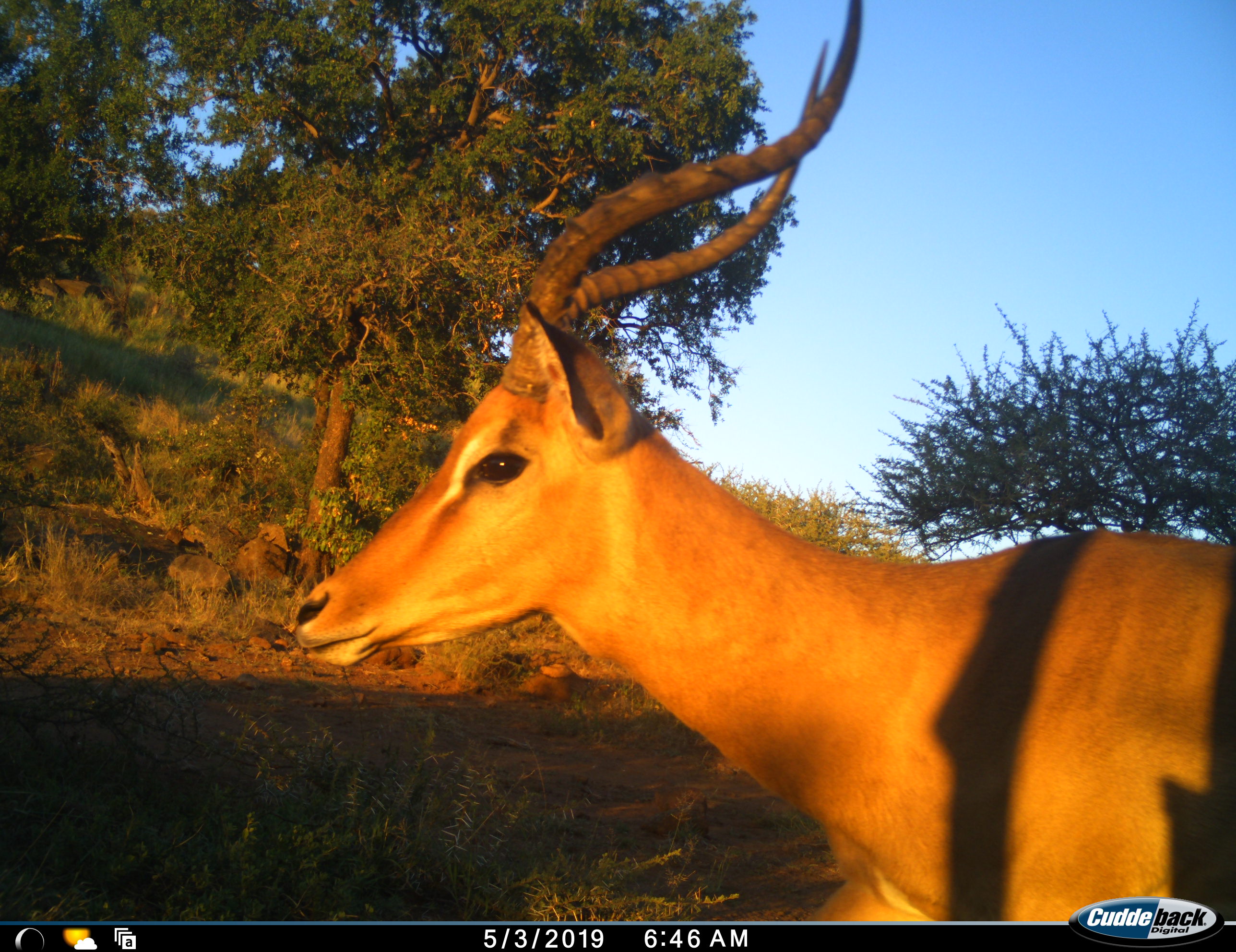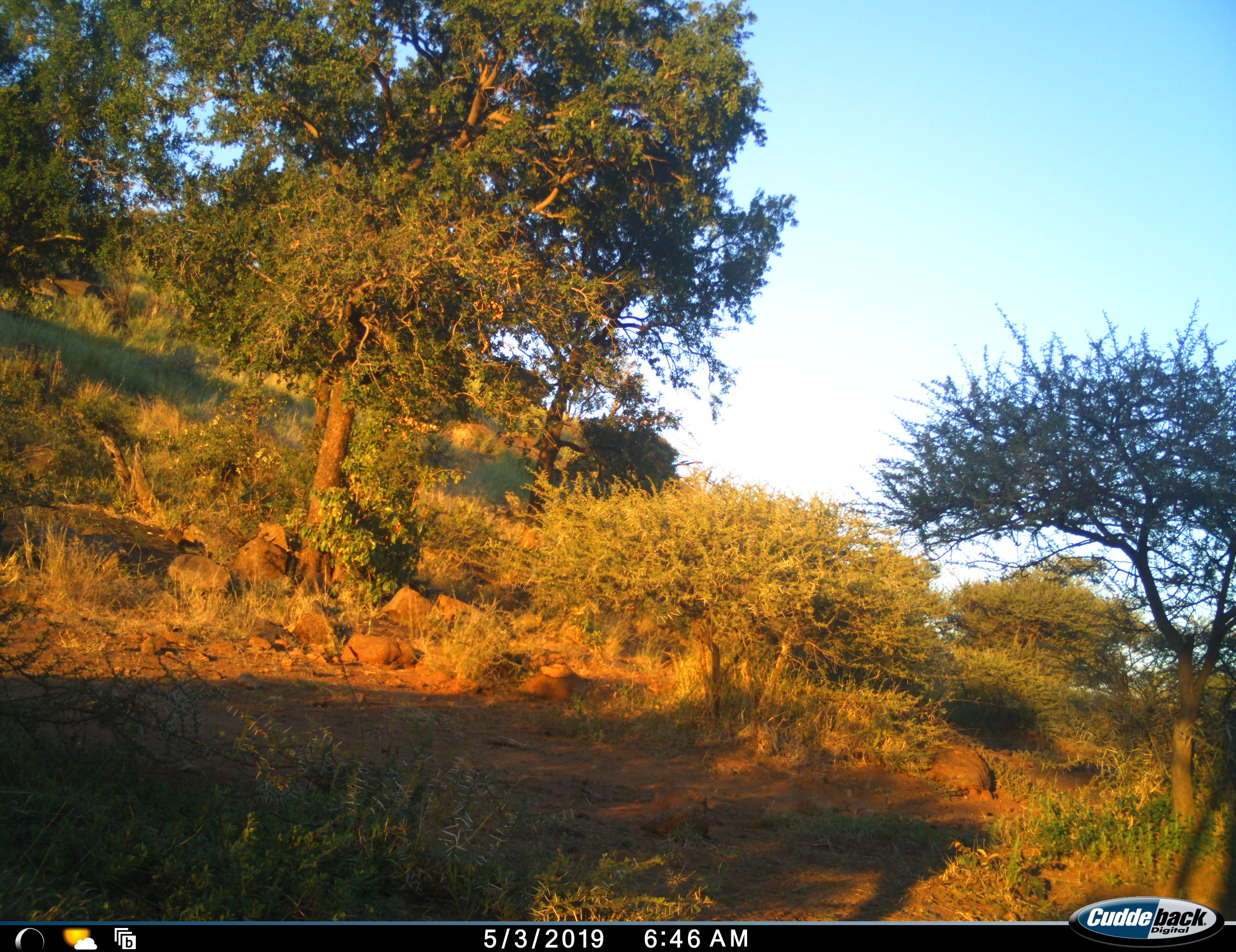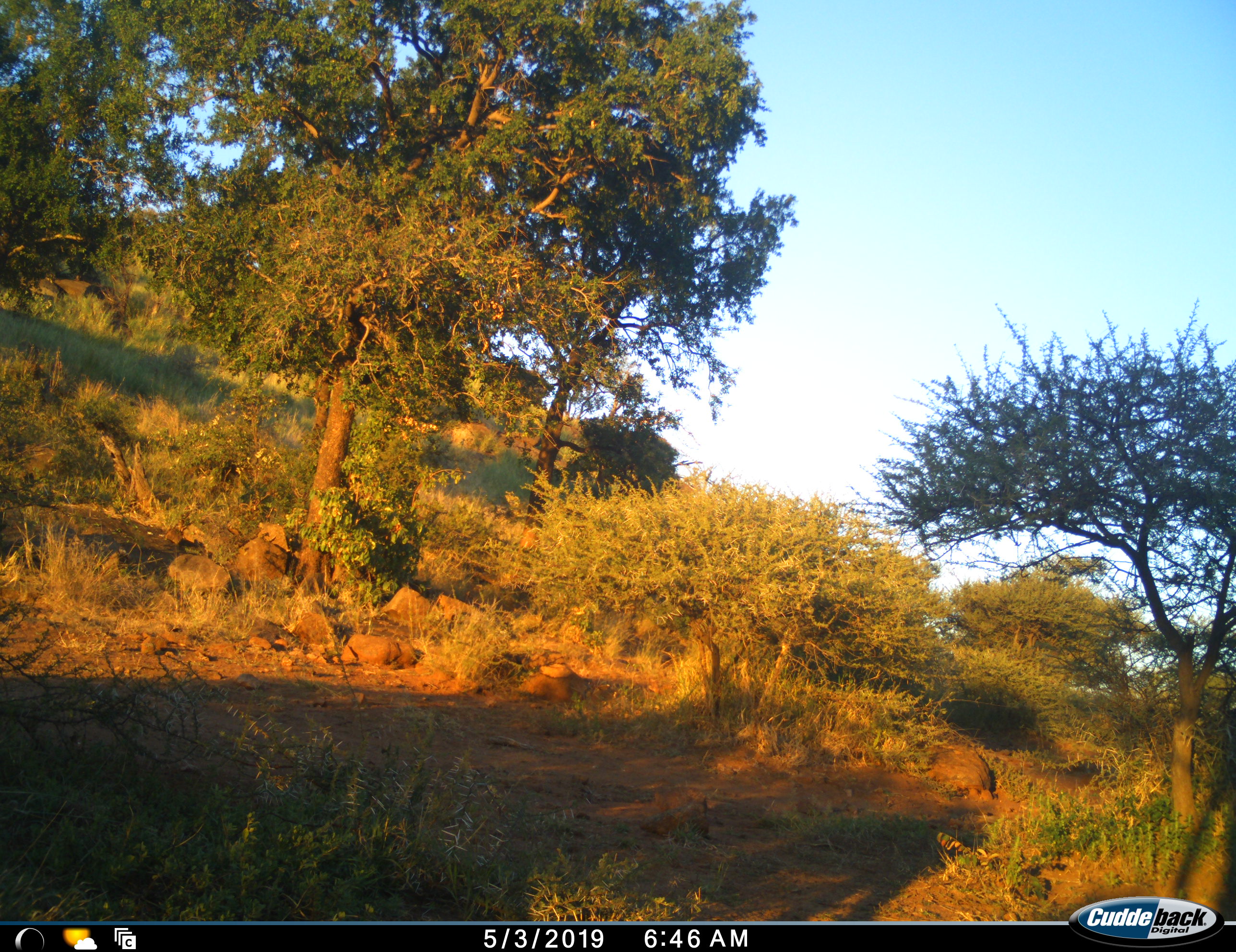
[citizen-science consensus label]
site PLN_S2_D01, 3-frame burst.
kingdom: Animalia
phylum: Chordata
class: Mammalia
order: Artiodactyla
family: Bovidae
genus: Aepyceros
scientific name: Aepyceros melampus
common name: impala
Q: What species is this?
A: Impala (Aepyceros melampus).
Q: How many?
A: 1.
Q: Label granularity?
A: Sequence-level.